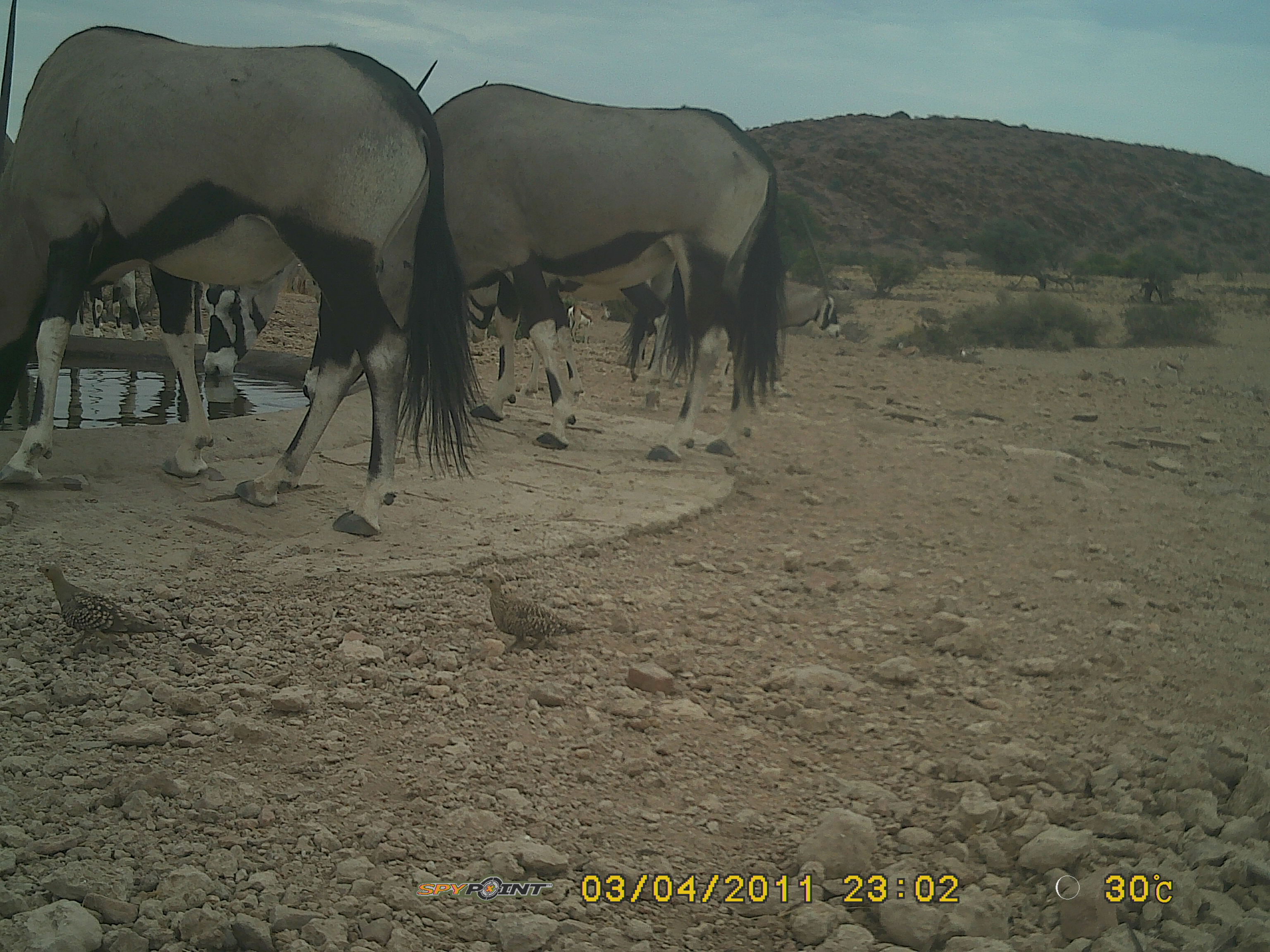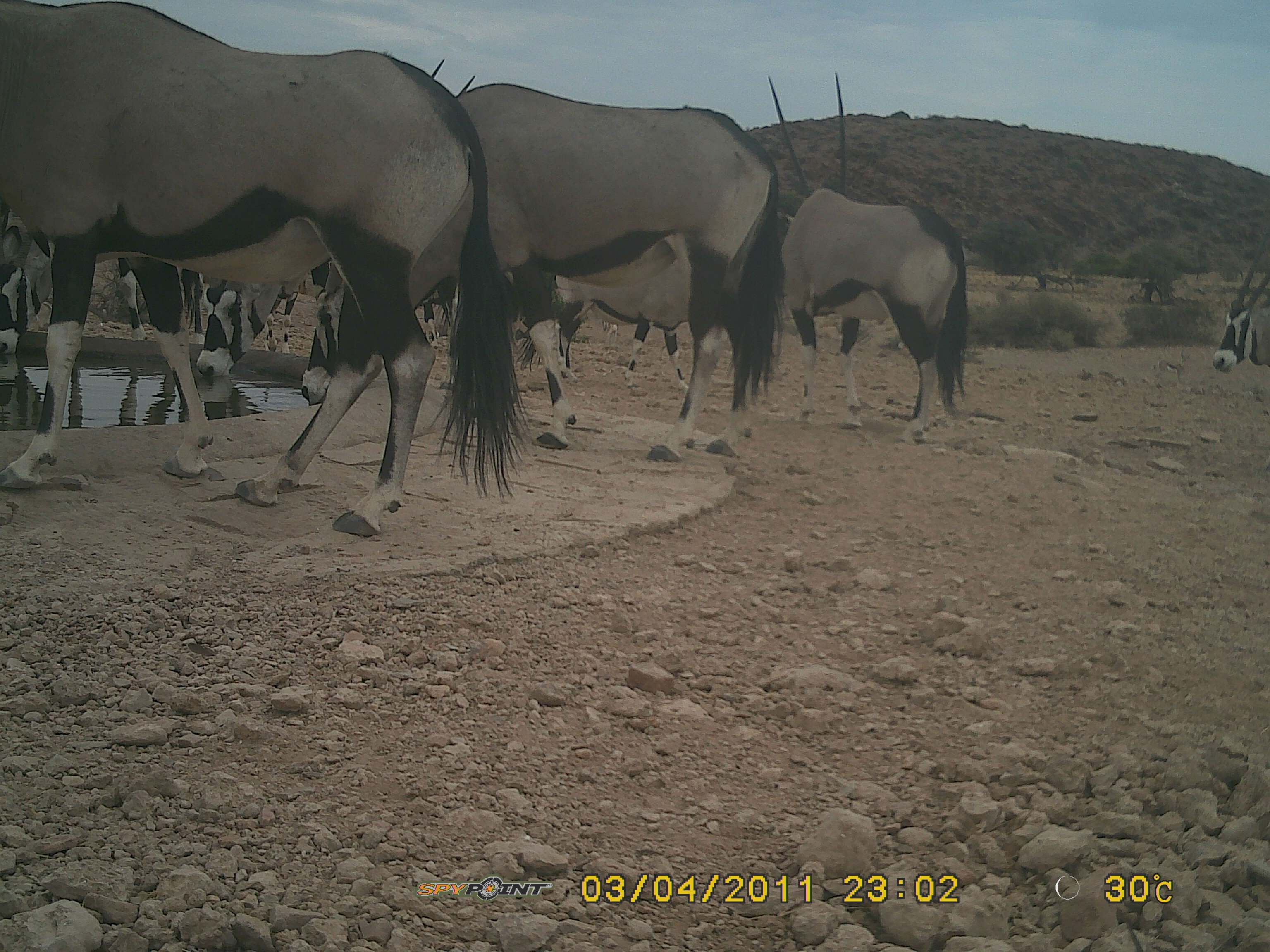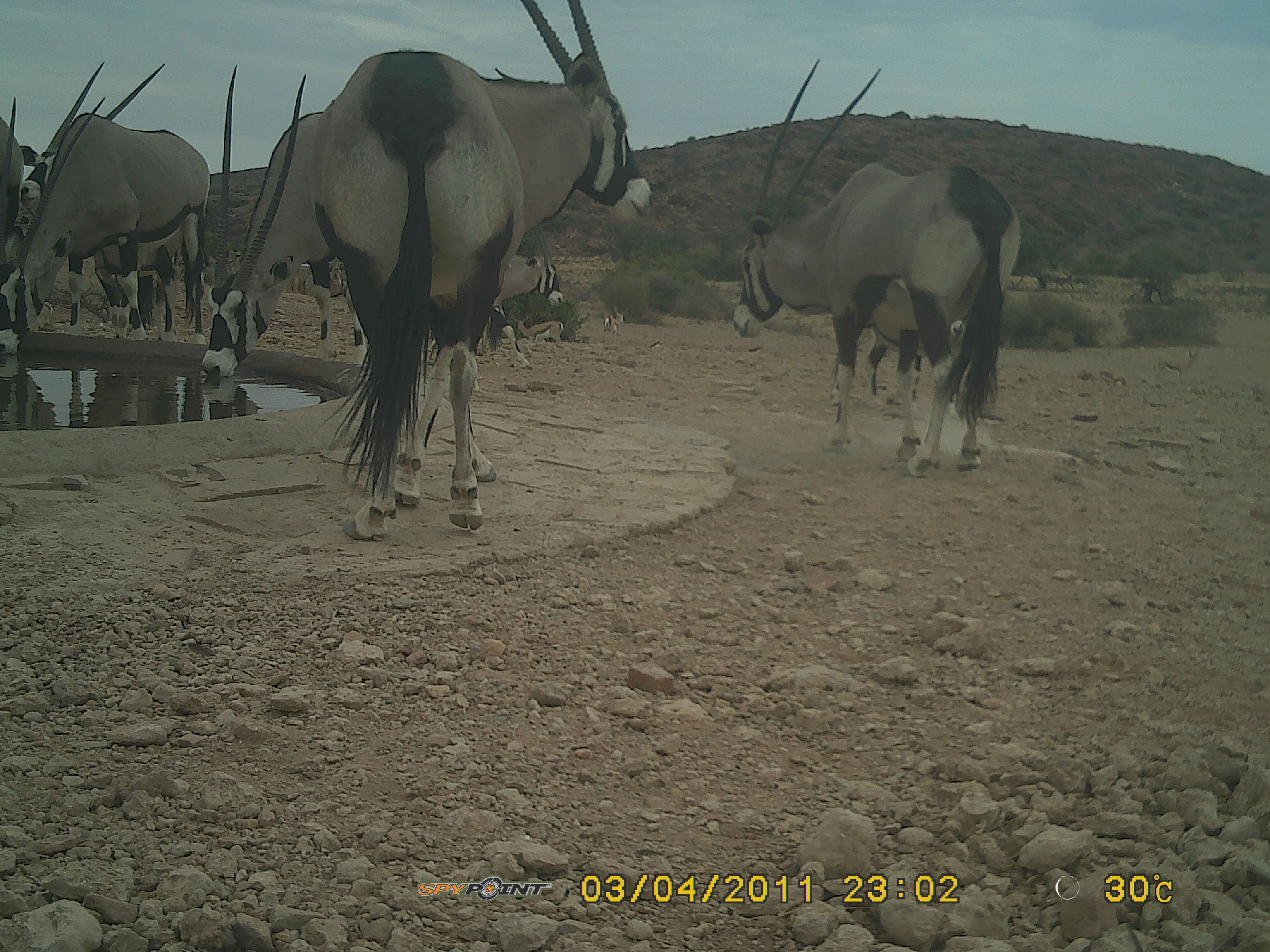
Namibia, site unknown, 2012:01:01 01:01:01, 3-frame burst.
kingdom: Animalia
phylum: Chordata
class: Mammalia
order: Artiodactyla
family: Bovidae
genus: Oryx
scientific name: Oryx gazella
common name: gemsbok